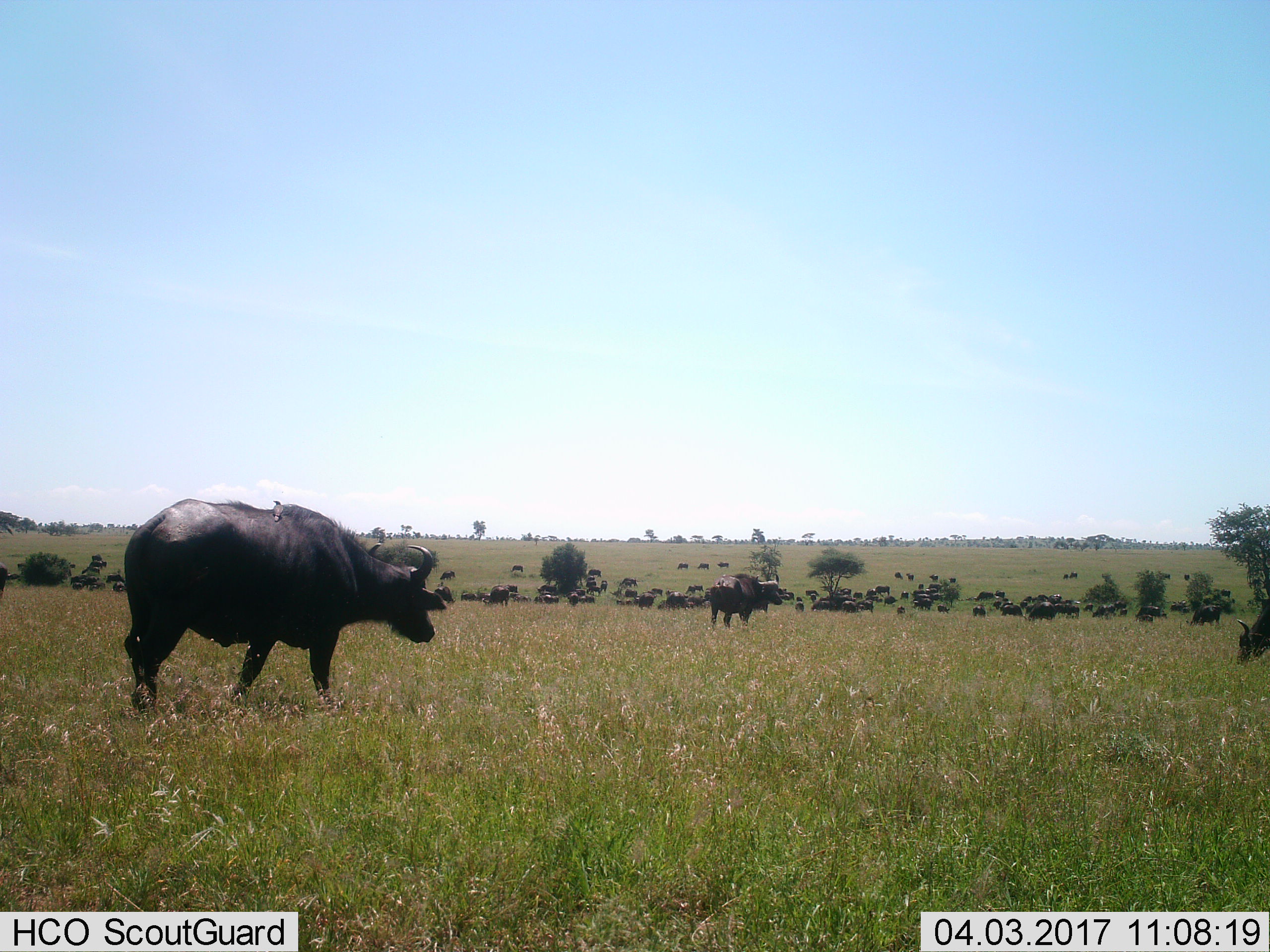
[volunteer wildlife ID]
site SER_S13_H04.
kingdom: Animalia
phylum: Chordata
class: Mammalia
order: Artiodactyla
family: Bovidae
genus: Syncerus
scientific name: Syncerus caffer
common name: african buffalo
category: buffalo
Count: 51+.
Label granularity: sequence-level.